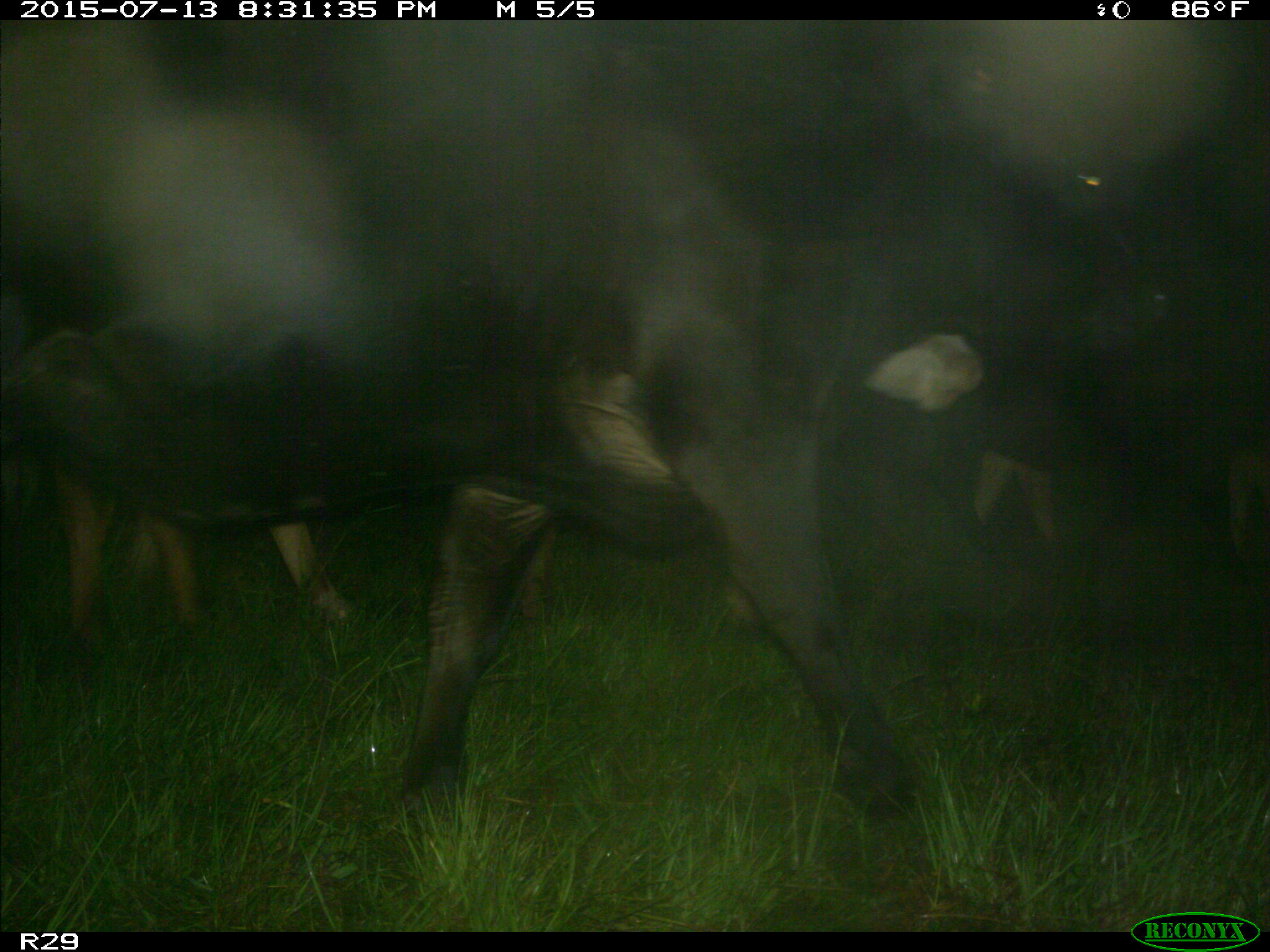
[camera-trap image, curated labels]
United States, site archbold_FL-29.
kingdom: Animalia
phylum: Chordata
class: Mammalia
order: Artiodactyla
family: Bovidae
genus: Bos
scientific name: Bos taurus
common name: domestic cow